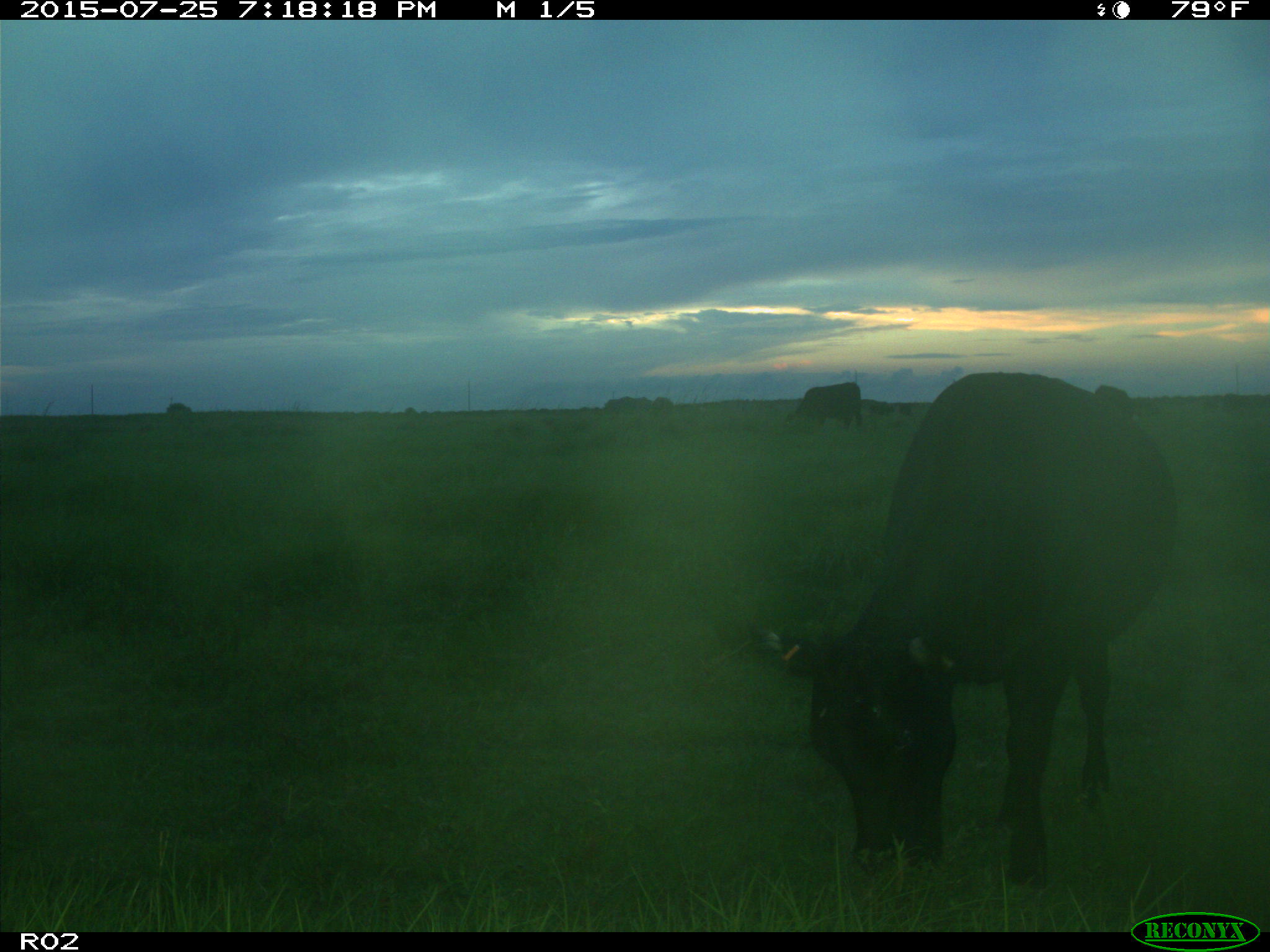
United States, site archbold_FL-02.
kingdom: Animalia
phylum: Chordata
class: Mammalia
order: Artiodactyla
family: Bovidae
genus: Bos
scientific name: Bos taurus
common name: domestic cow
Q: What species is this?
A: Bos taurus (domestic cow).